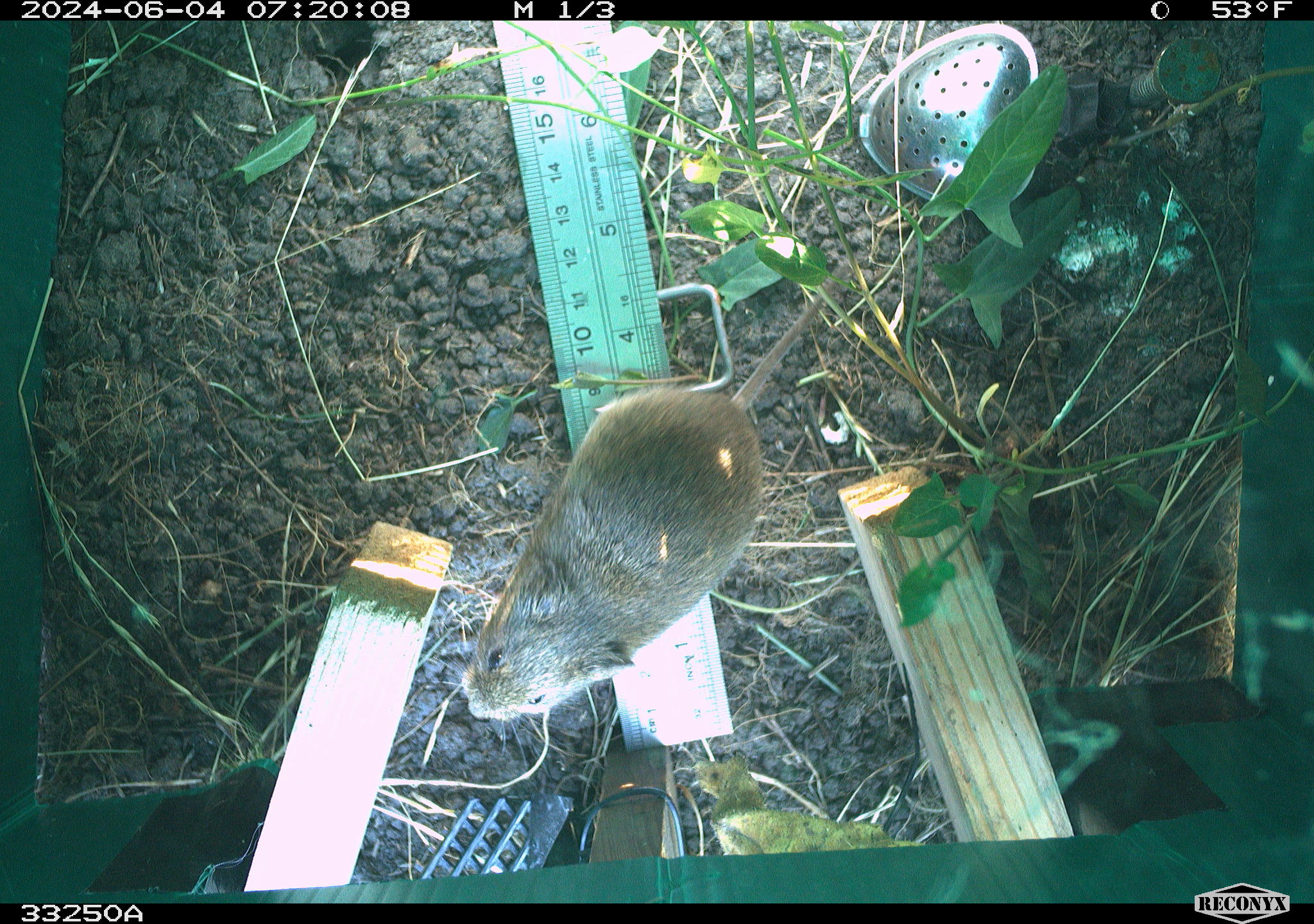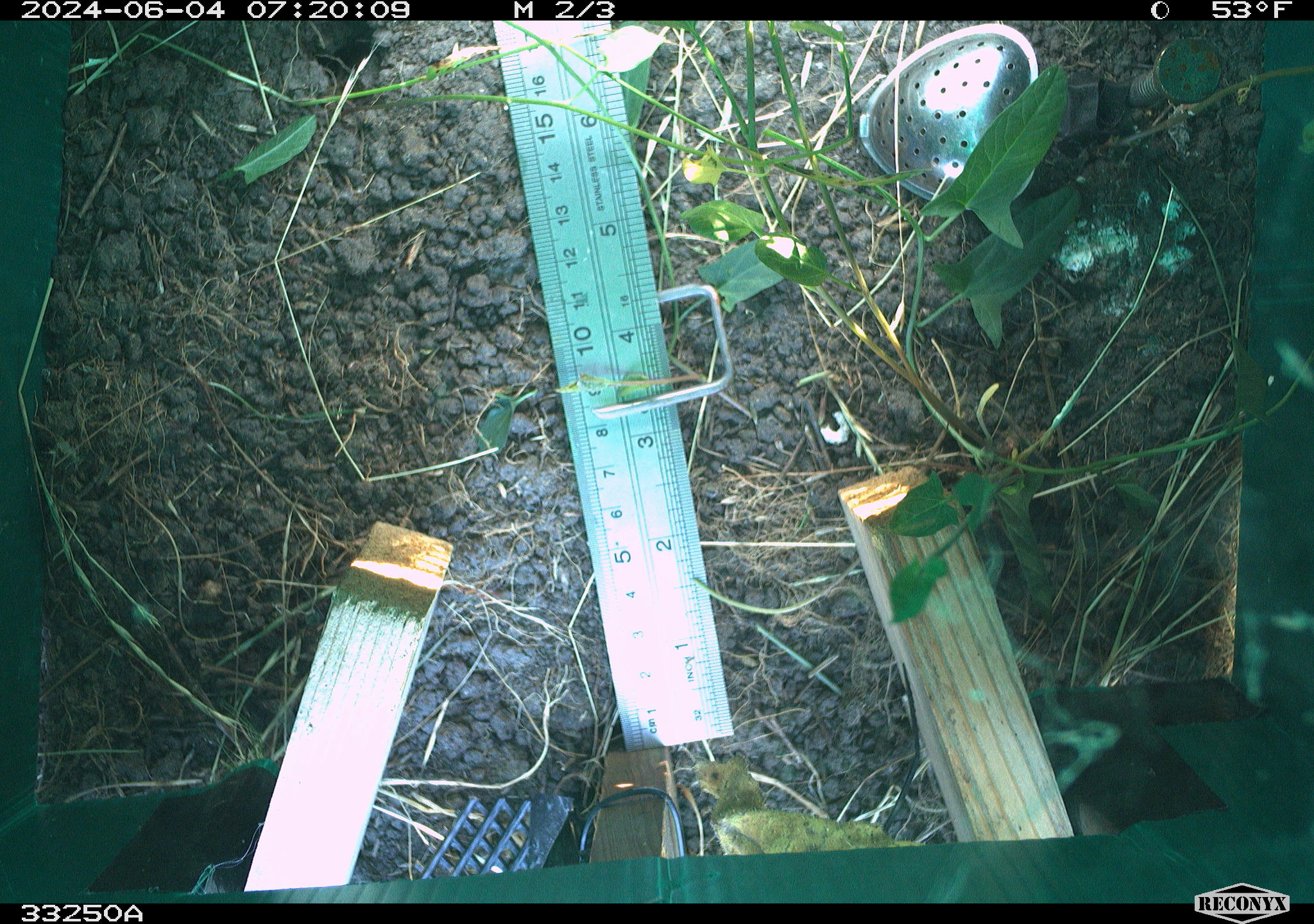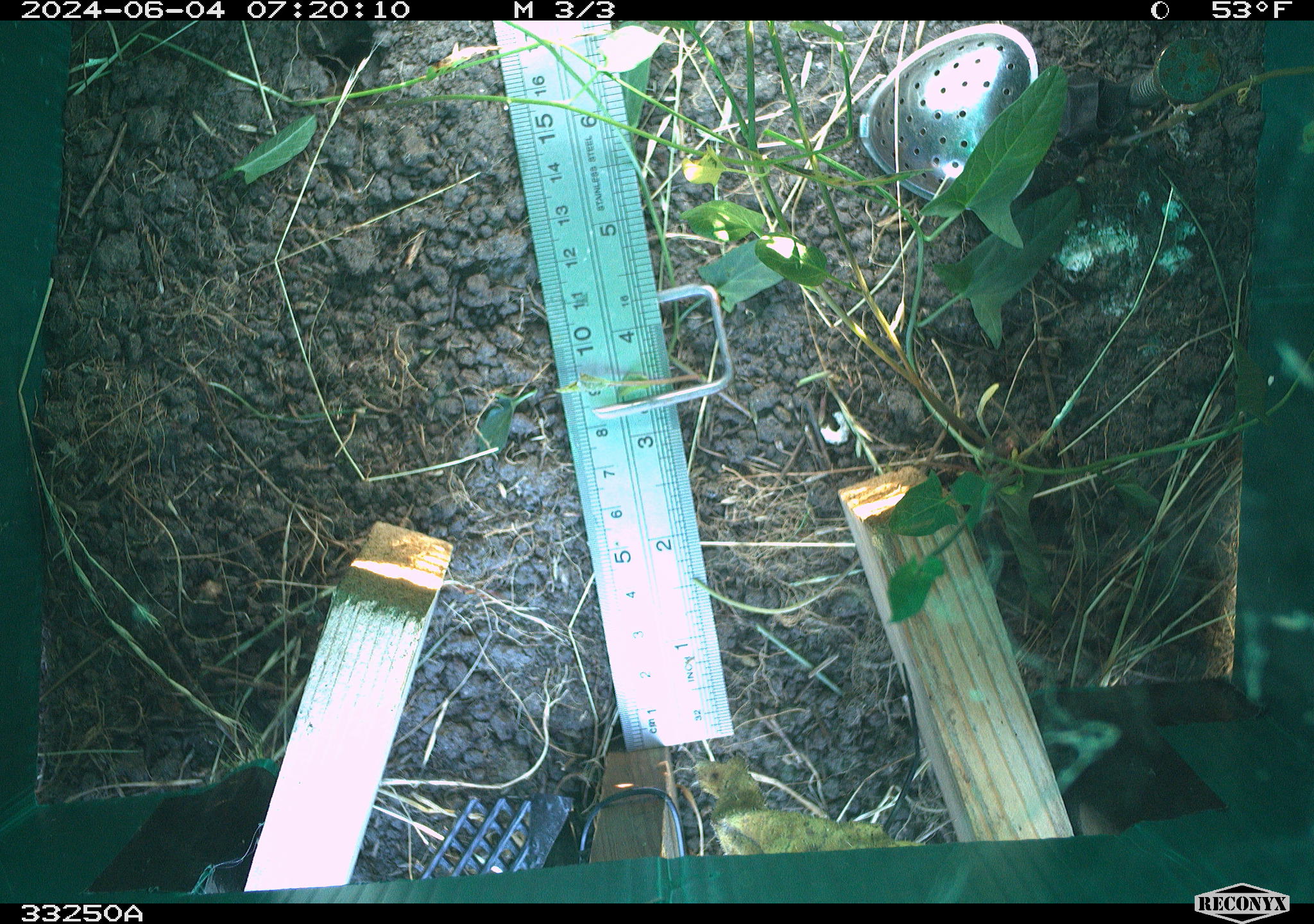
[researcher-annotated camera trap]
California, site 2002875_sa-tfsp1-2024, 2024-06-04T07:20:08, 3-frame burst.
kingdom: Animalia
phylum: Chordata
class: Mammalia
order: Rodentia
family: Cricetidae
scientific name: Arvicolinae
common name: voles, lemmings, and muskrats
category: arvicolinae subfamily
Arvicolinae subfamily (voles, lemmings, and muskrats) (Arvicolinae).